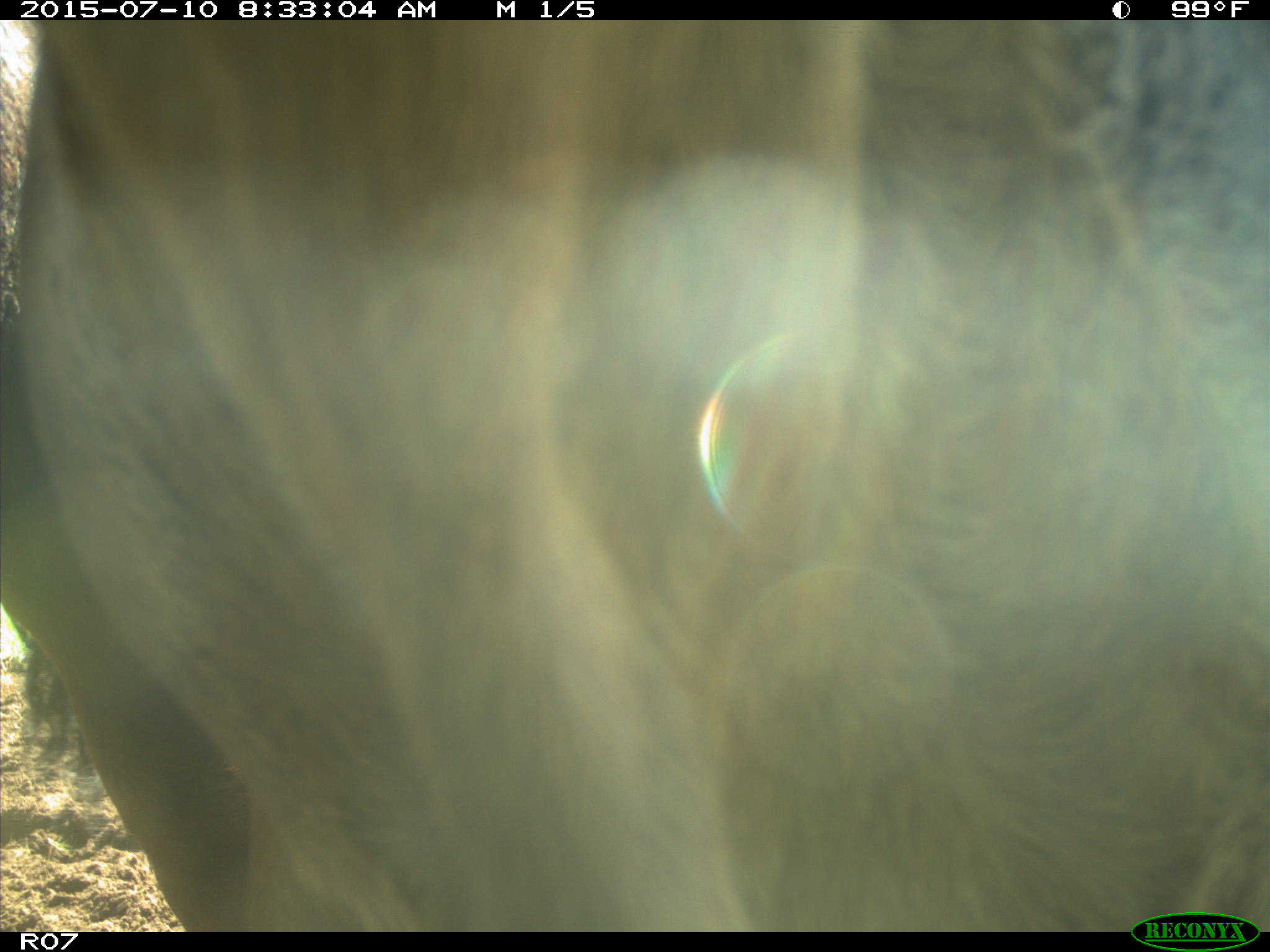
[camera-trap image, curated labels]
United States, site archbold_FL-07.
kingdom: Animalia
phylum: Chordata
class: Mammalia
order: Artiodactyla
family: Bovidae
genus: Bos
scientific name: Bos taurus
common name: domestic cow